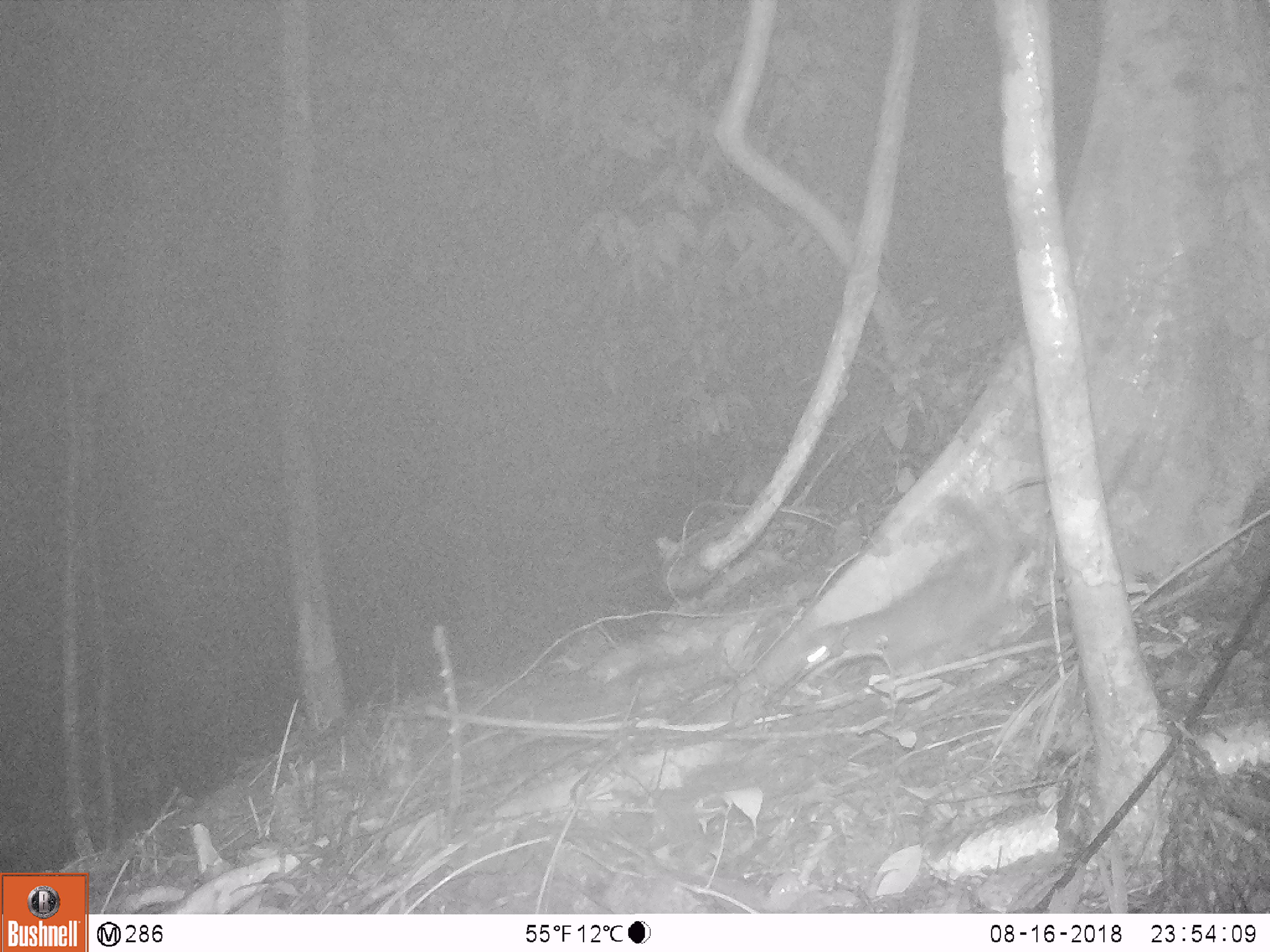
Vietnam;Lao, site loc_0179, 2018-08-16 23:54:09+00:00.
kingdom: Animalia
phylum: Chordata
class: Mammalia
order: Carnivora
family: Mustelidae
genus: Melogale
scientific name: Melogale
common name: ferret badger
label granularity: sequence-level